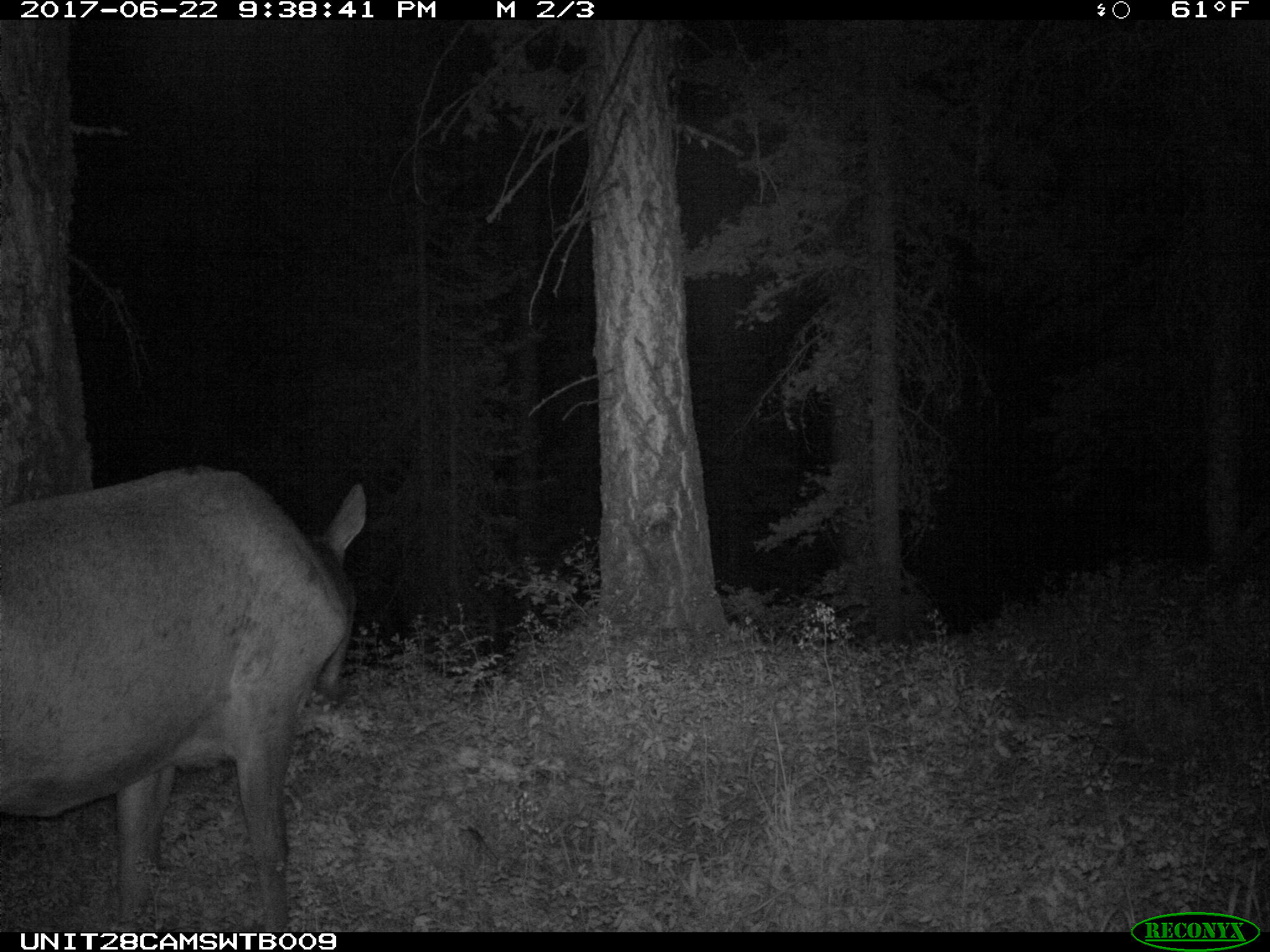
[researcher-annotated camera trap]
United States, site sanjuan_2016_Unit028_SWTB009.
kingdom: Animalia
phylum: Chordata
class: Mammalia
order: Artiodactyla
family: Cervidae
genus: Cervus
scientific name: Cervus elaphus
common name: red deer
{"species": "Cervus elaphus (red deer)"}